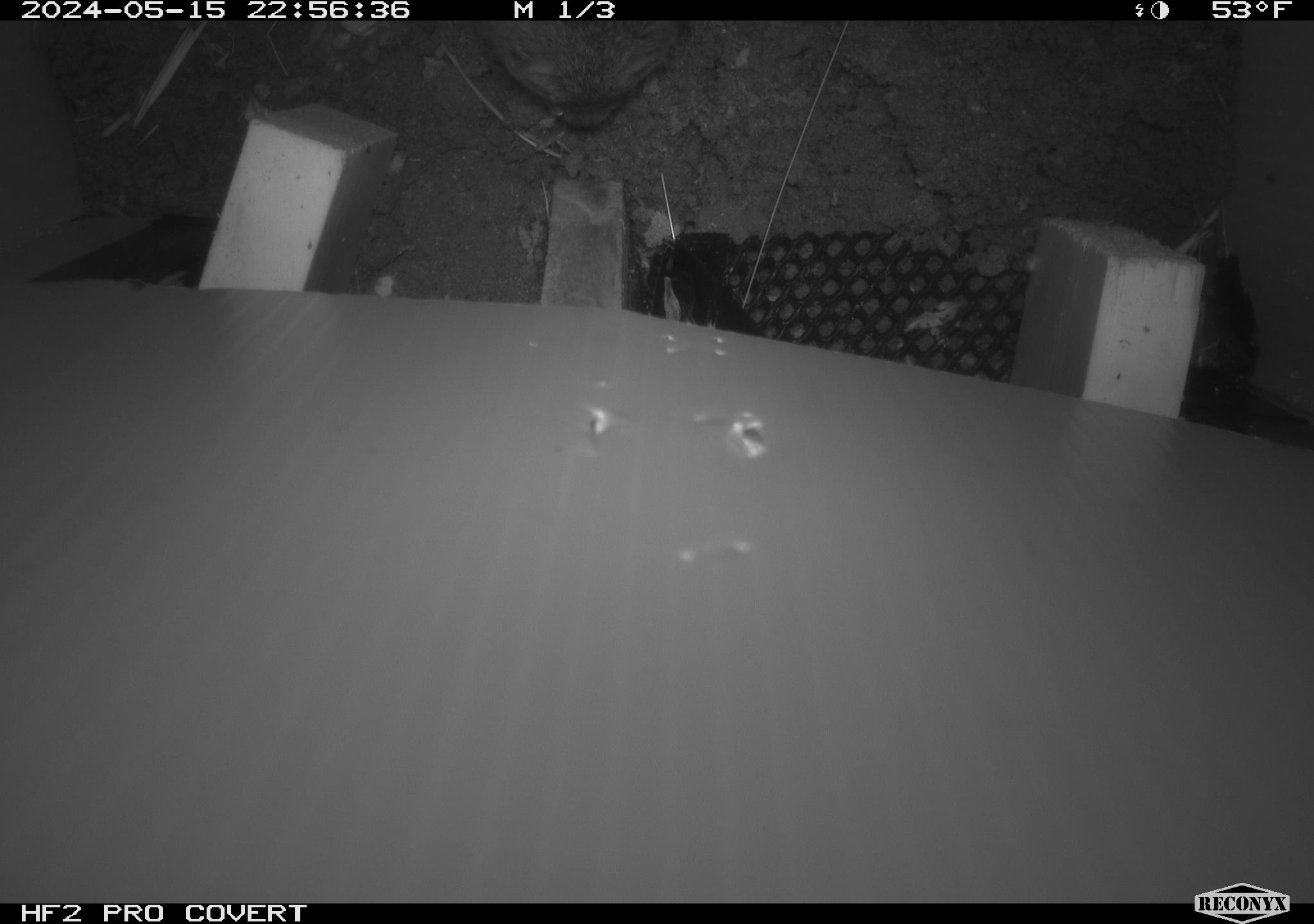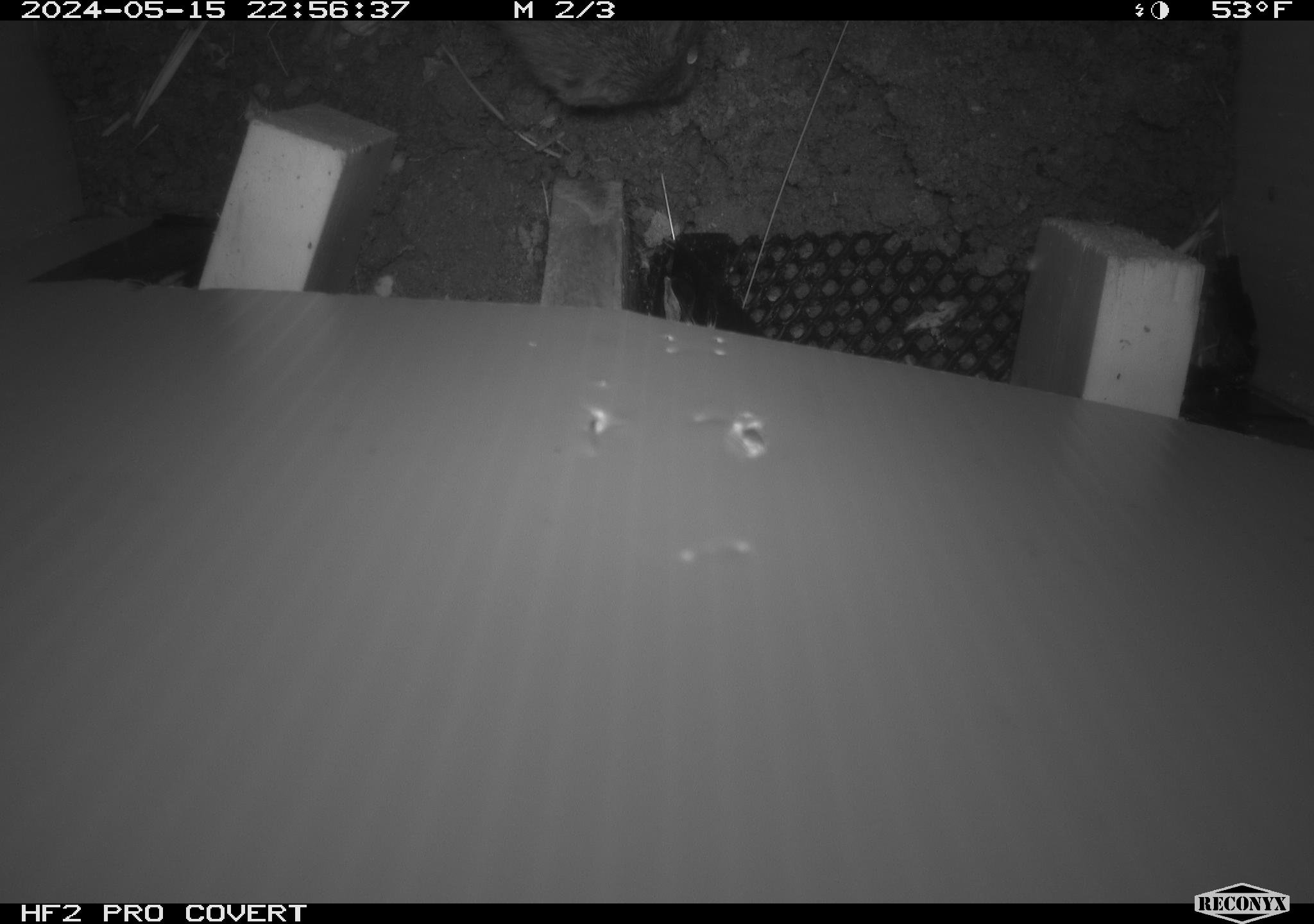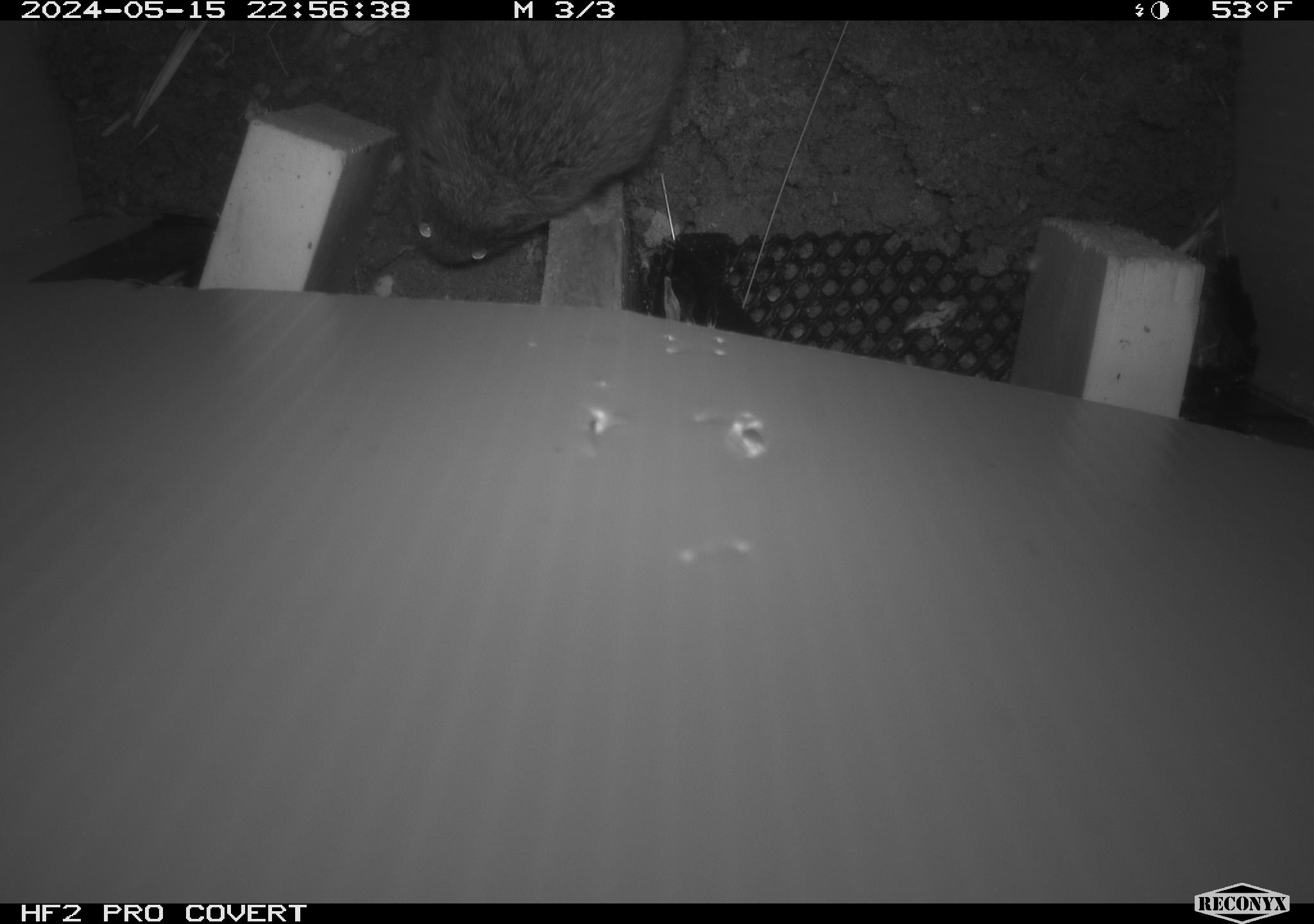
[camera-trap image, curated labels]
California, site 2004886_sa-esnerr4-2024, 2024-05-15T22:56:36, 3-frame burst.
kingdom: Animalia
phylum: Chordata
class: Mammalia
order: Rodentia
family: Cricetidae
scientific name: Cricetidae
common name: hamsters, voles, lemmings, and allies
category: cricetidae family